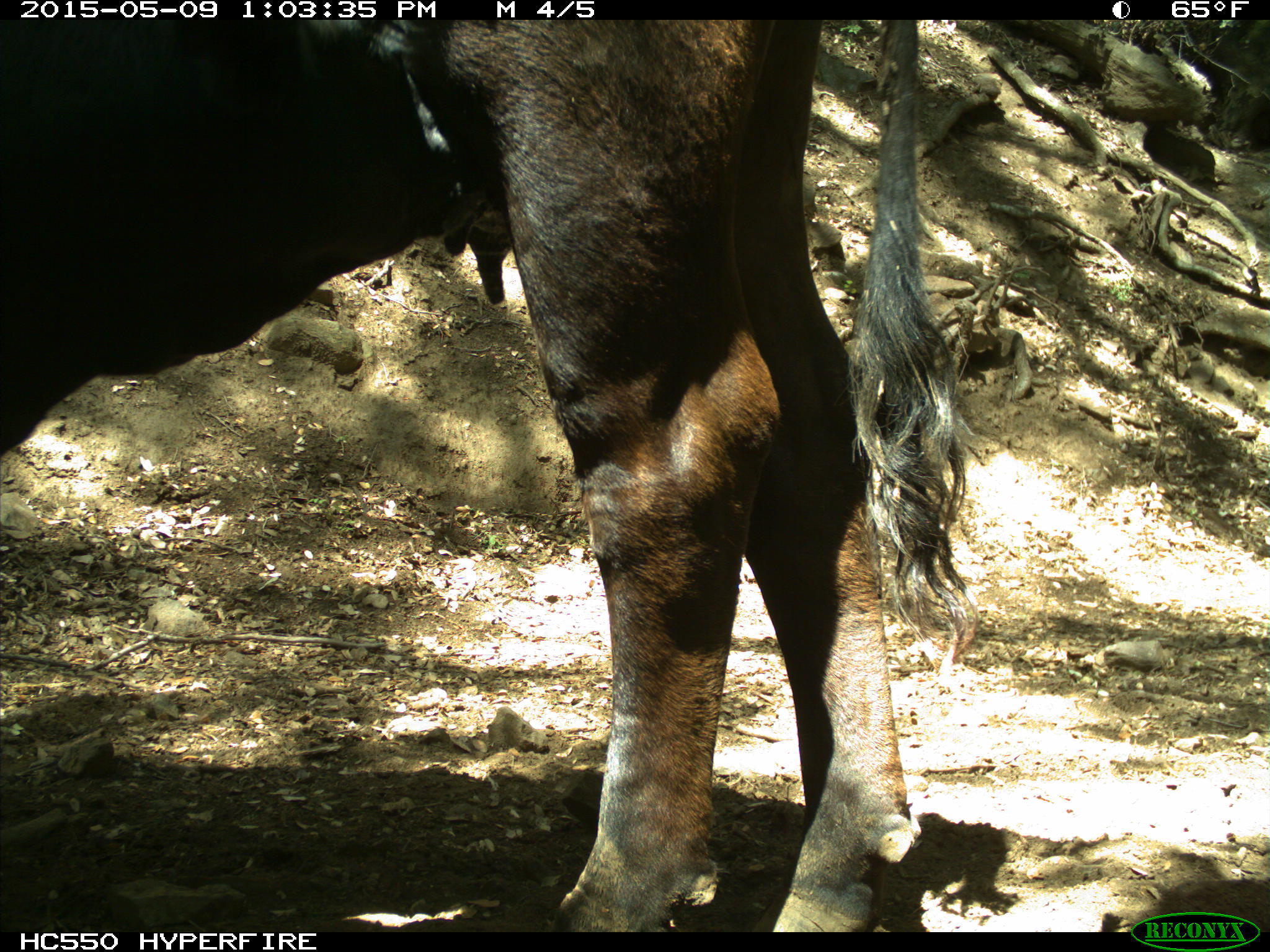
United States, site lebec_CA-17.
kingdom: Animalia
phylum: Chordata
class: Mammalia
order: Artiodactyla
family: Bovidae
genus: Bos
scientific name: Bos taurus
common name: domestic cow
Bos taurus (domestic cow).